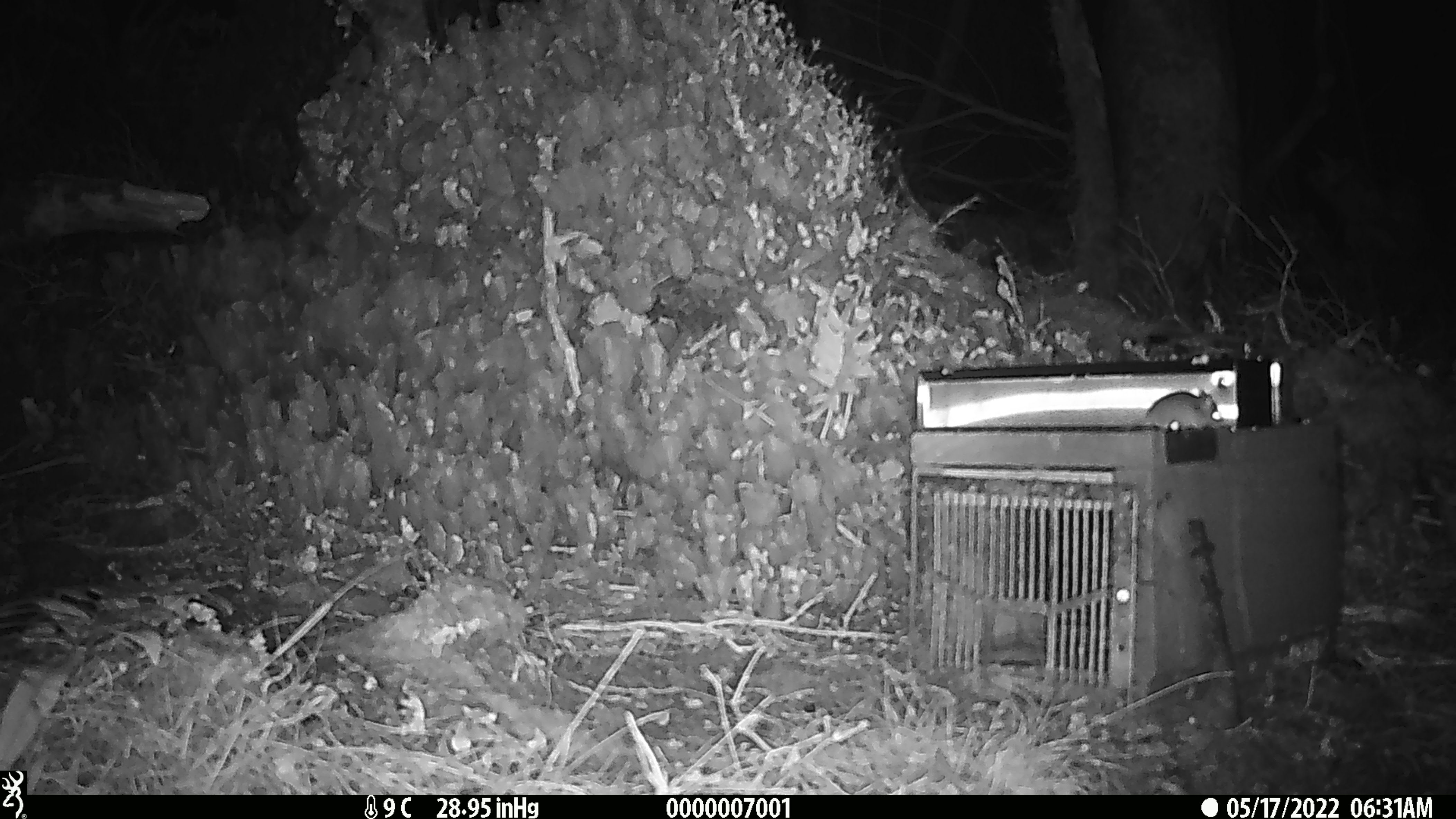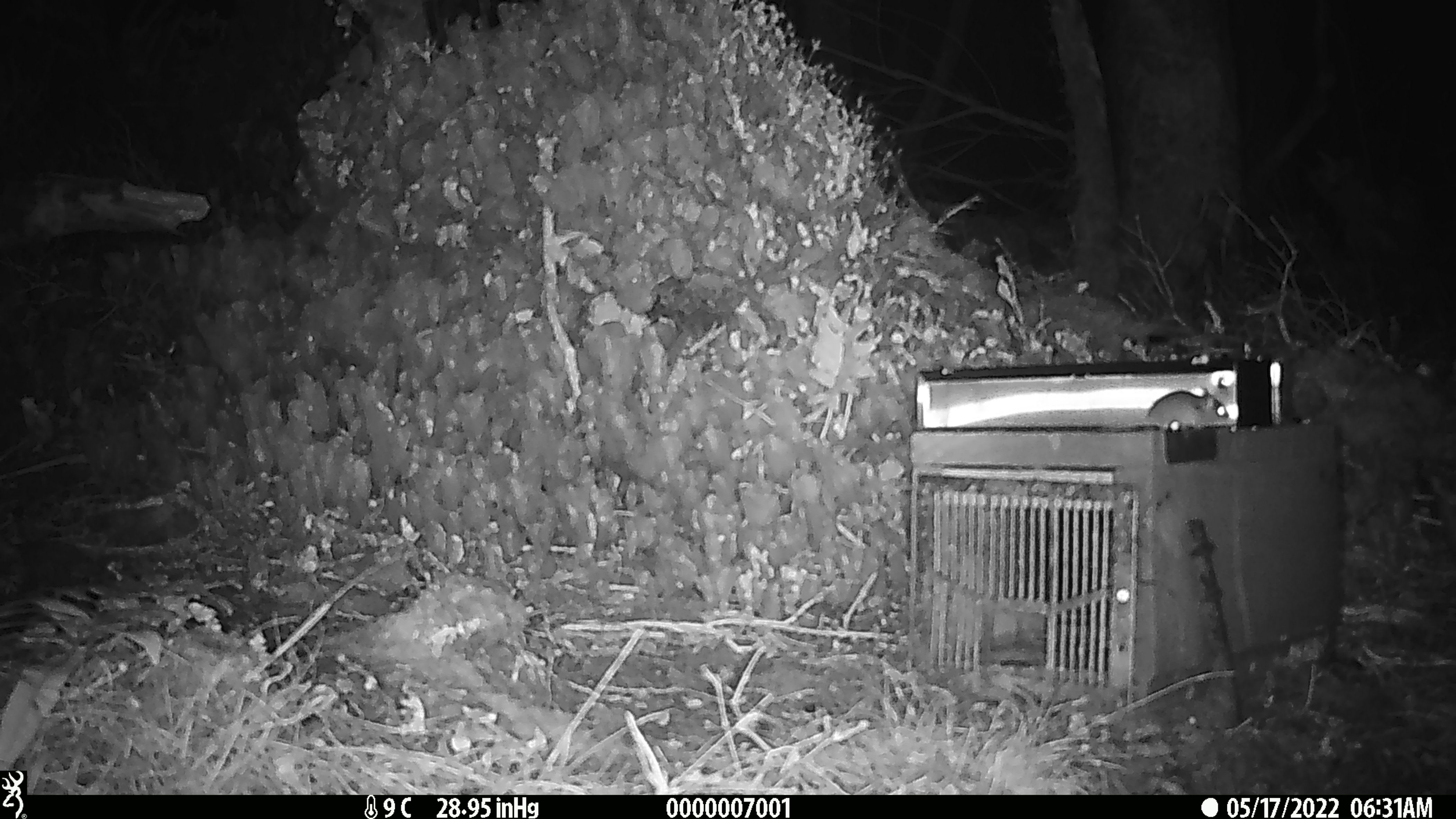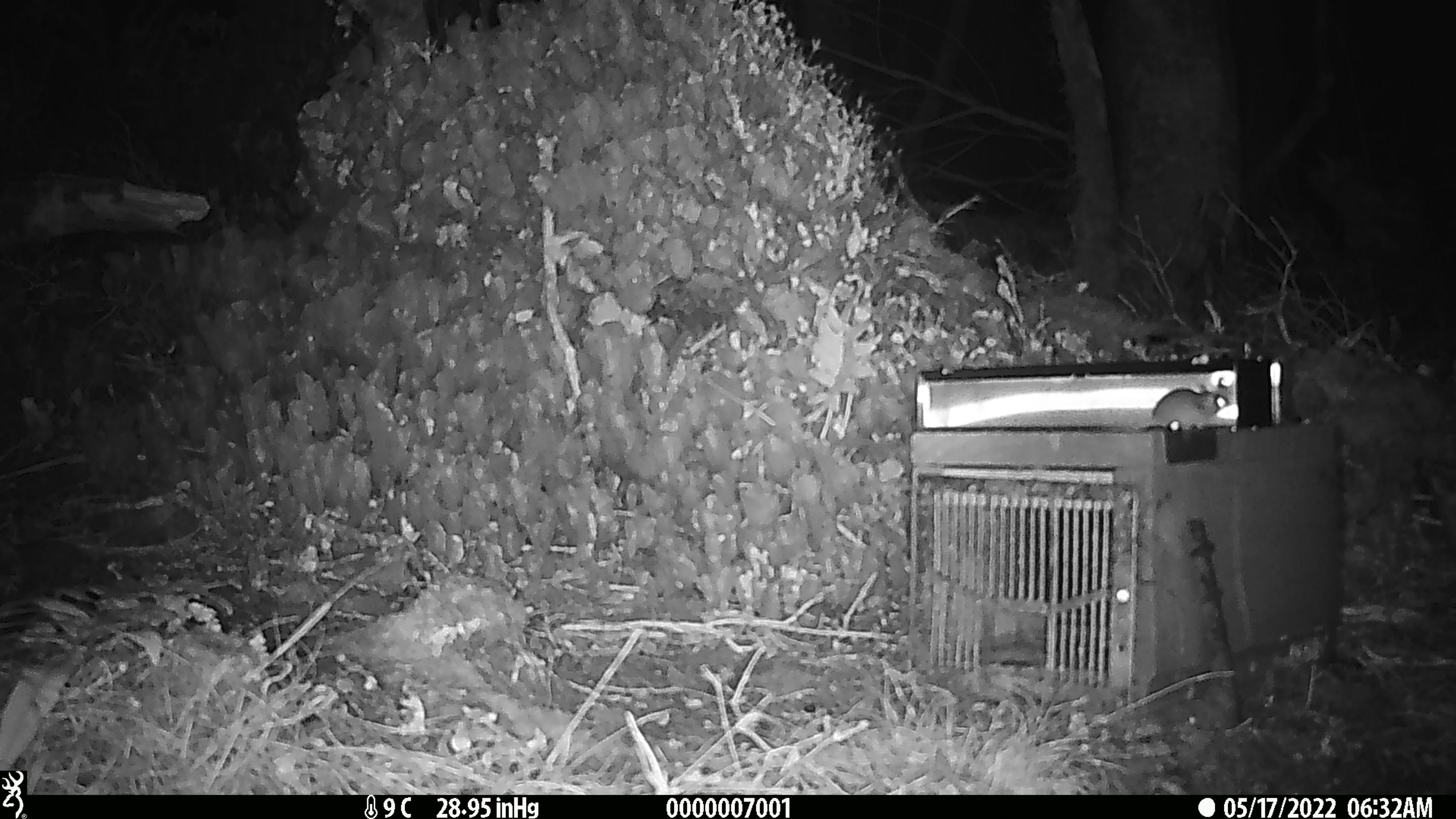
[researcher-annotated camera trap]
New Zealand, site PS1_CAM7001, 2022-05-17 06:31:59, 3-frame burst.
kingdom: Animalia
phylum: Chordata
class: Mammalia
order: Rodentia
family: Muridae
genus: Mus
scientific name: Mus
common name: mouse